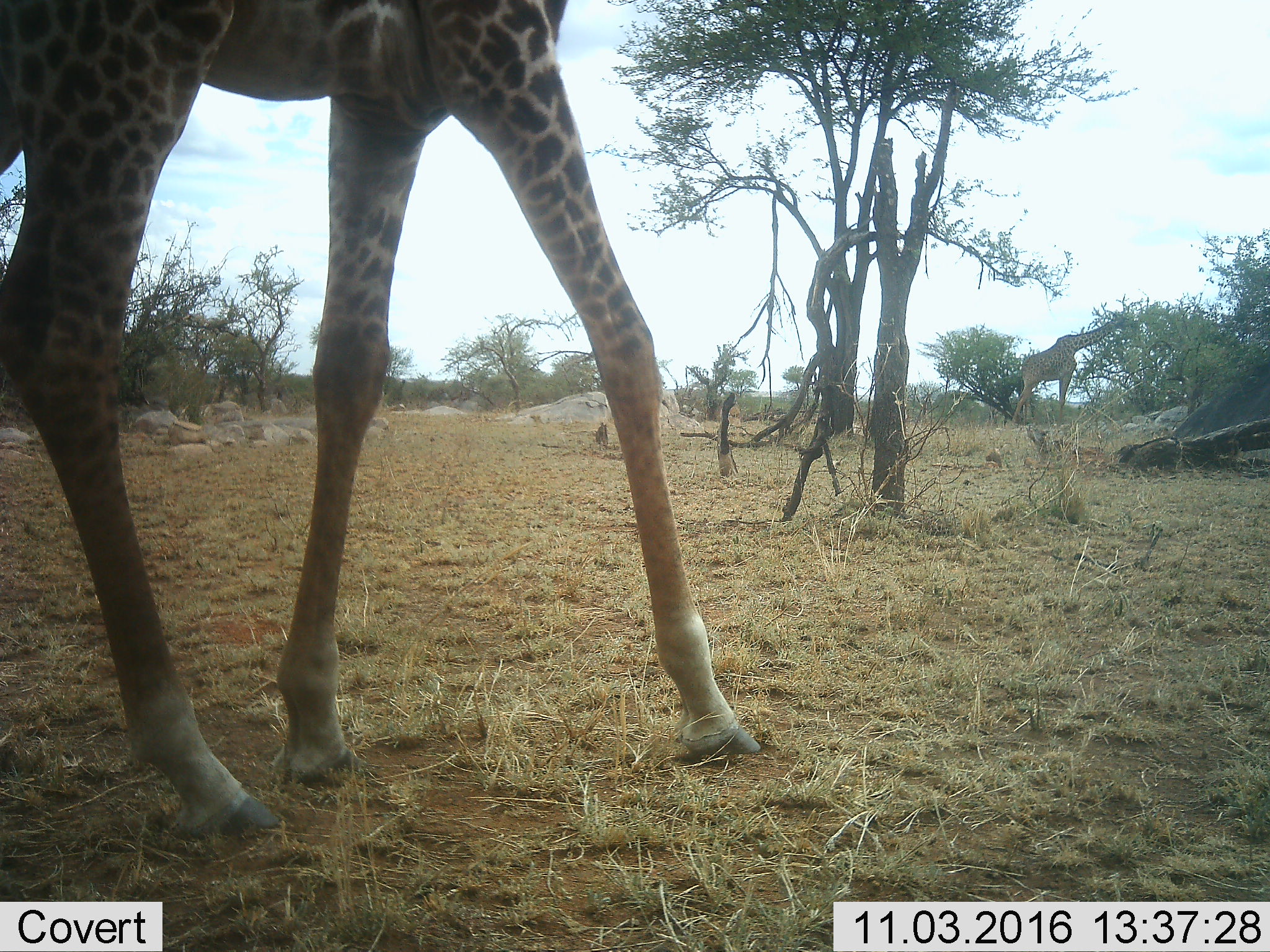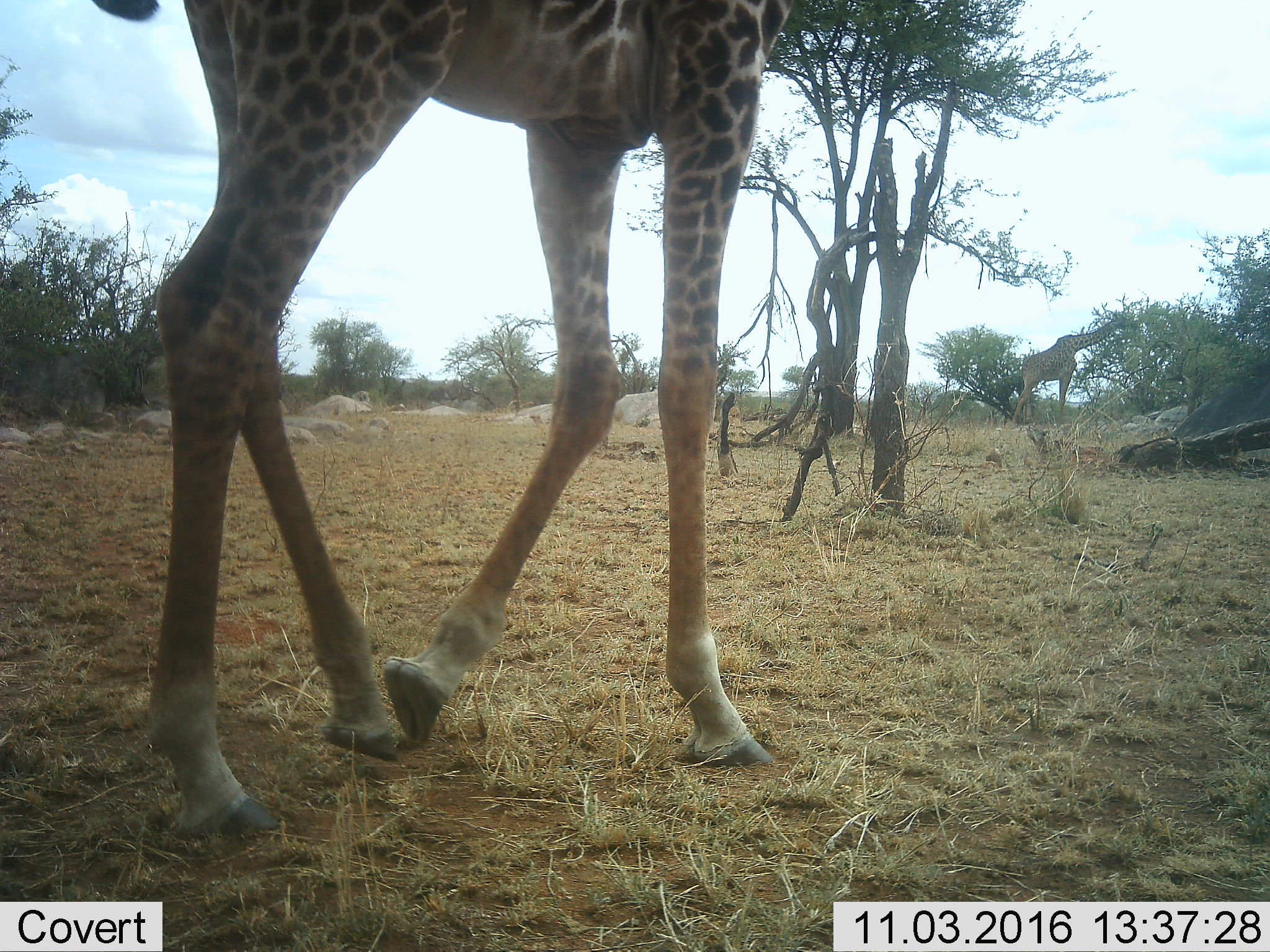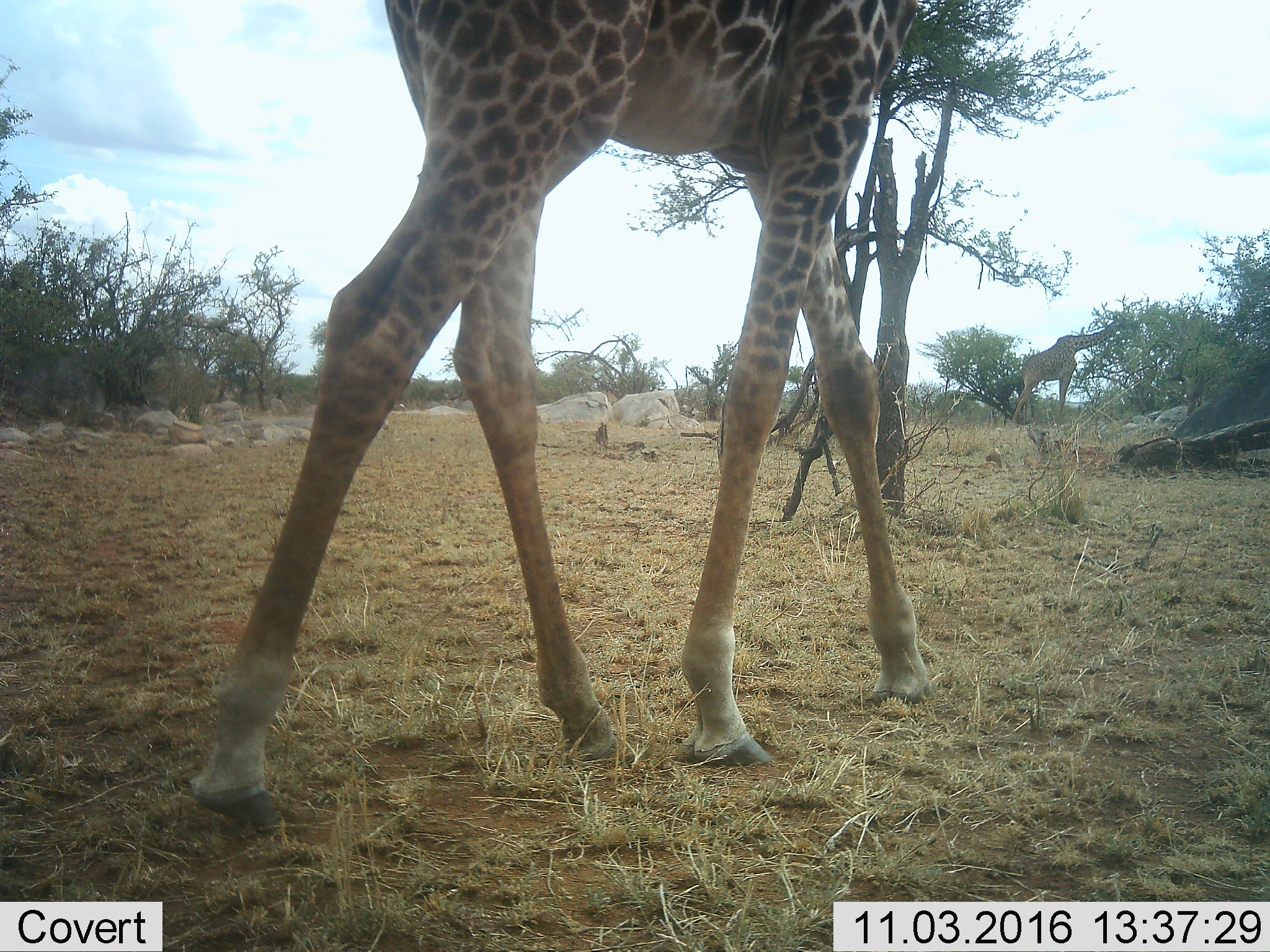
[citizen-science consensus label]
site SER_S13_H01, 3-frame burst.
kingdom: Animalia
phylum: Chordata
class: Mammalia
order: Artiodactyla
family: Giraffidae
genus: Giraffa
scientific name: Giraffa camelopardalis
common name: giraffe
Giraffe (Giraffa camelopardalis), count 2. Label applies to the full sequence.